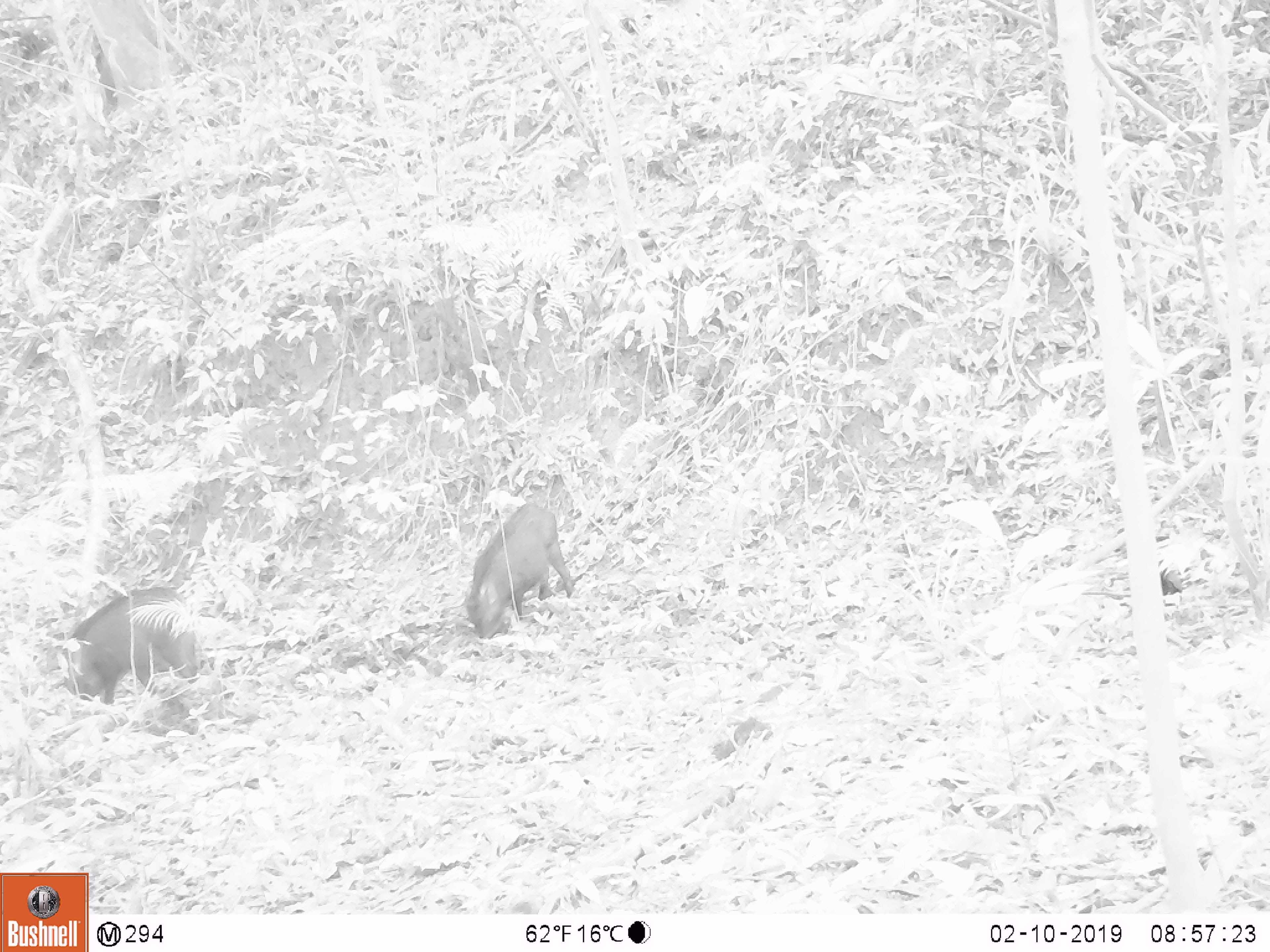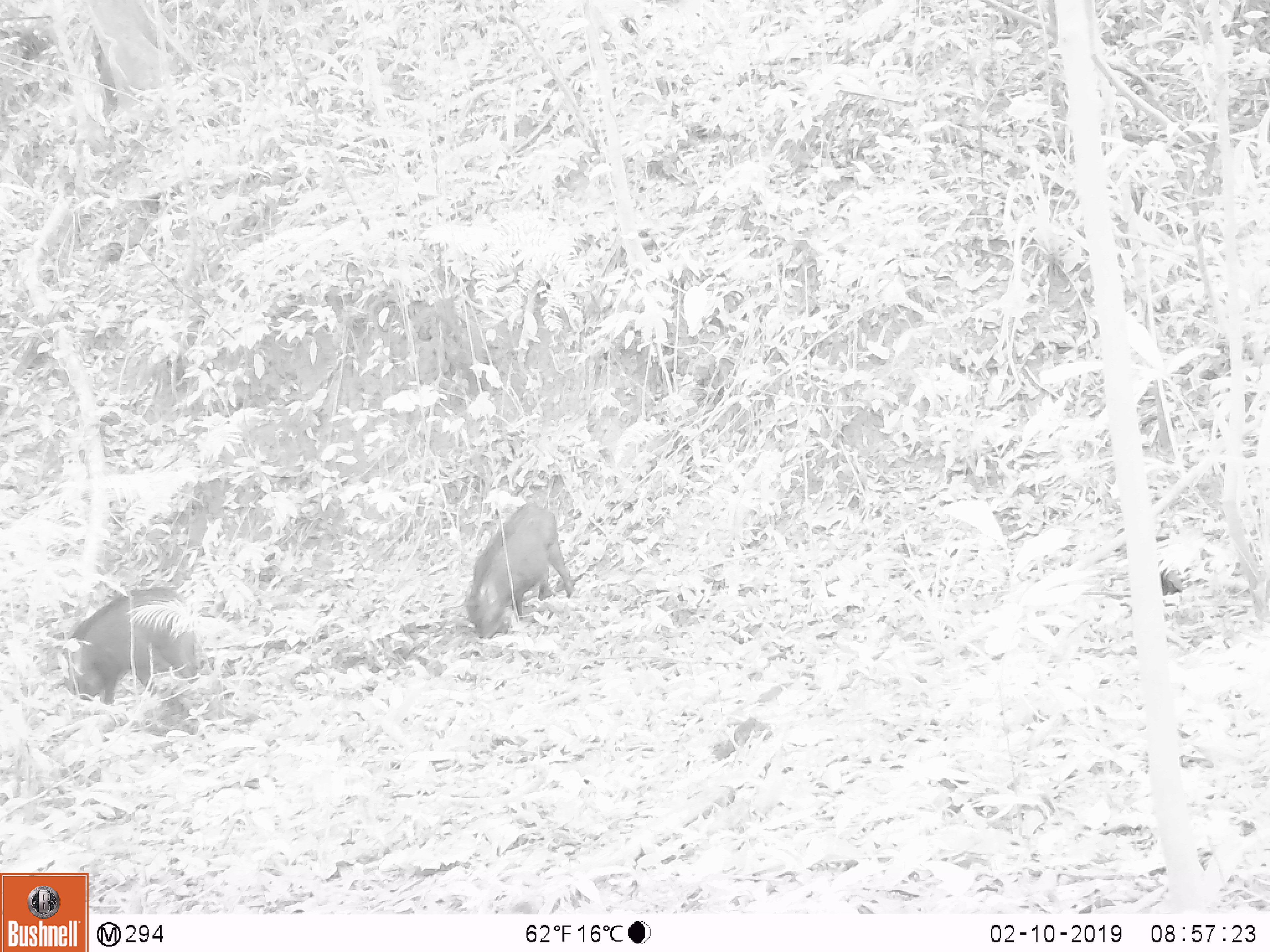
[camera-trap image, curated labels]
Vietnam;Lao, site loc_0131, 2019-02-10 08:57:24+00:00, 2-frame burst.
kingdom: Animalia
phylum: Chordata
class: Aves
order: Galliformes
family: Phasianidae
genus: Gallus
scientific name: Gallus gallus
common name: red junglefowl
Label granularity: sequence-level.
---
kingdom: Animalia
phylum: Chordata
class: Mammalia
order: Artiodactyla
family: Suidae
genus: Sus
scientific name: Sus scrofa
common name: eurasian wild pig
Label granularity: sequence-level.